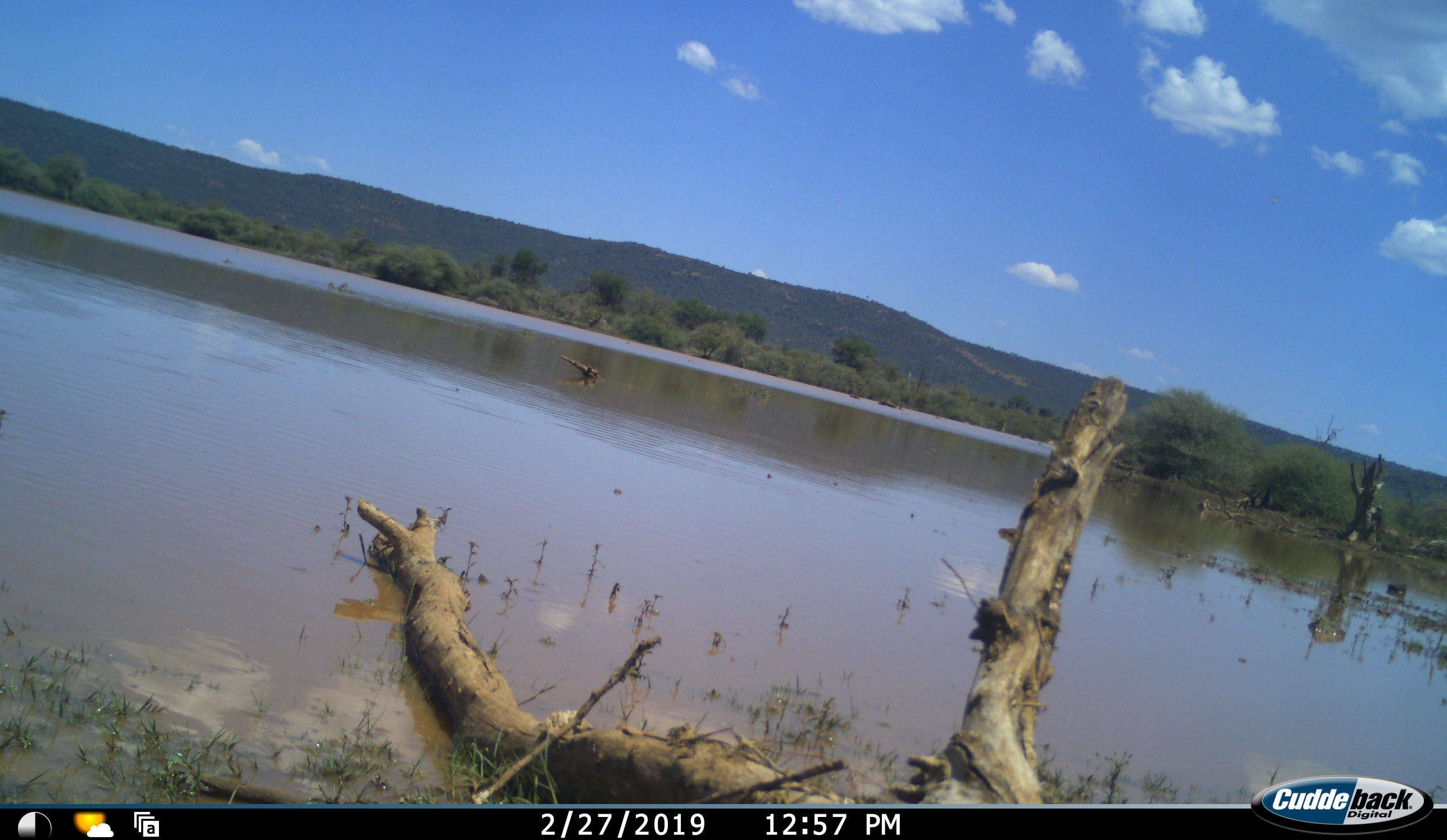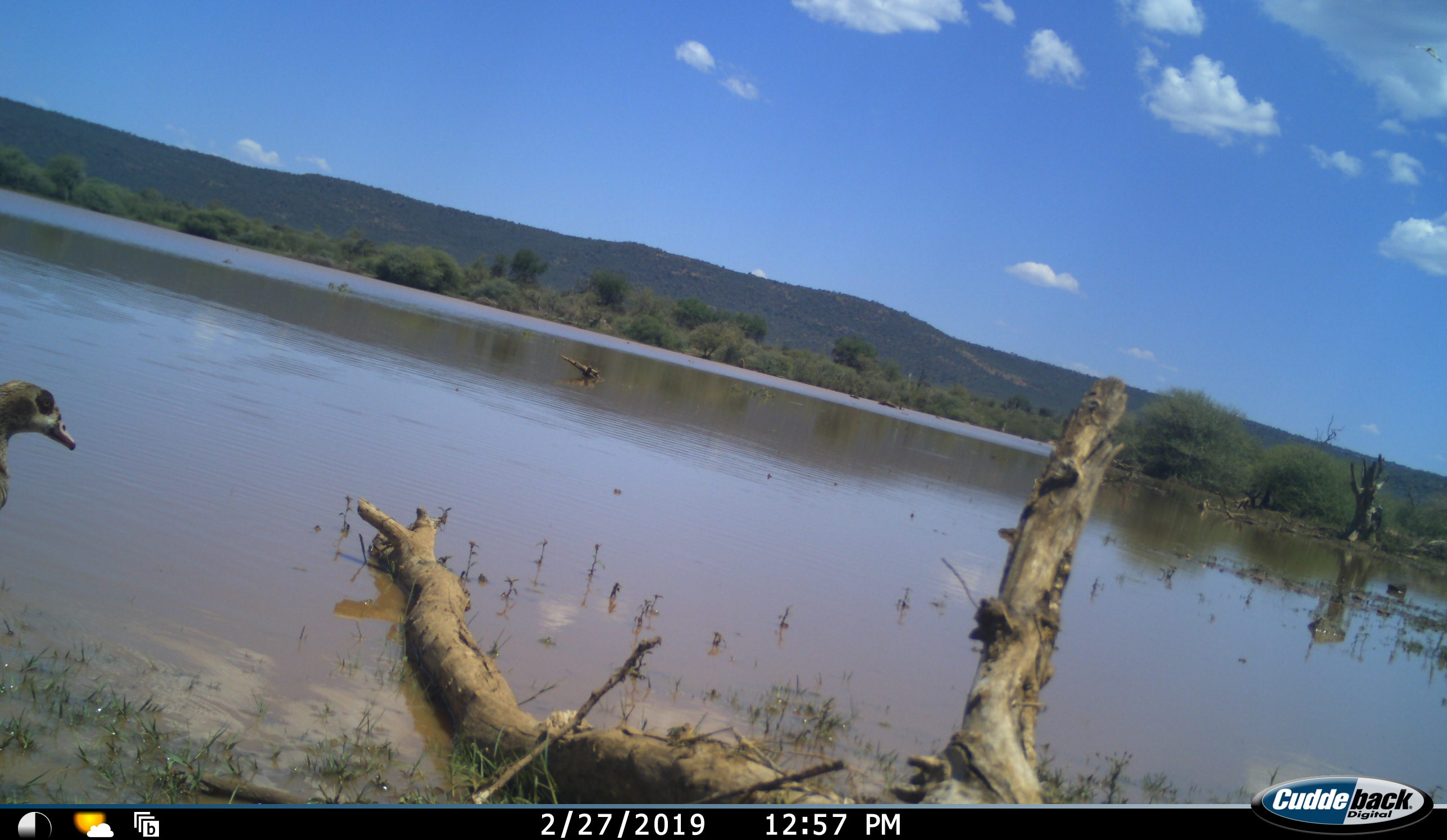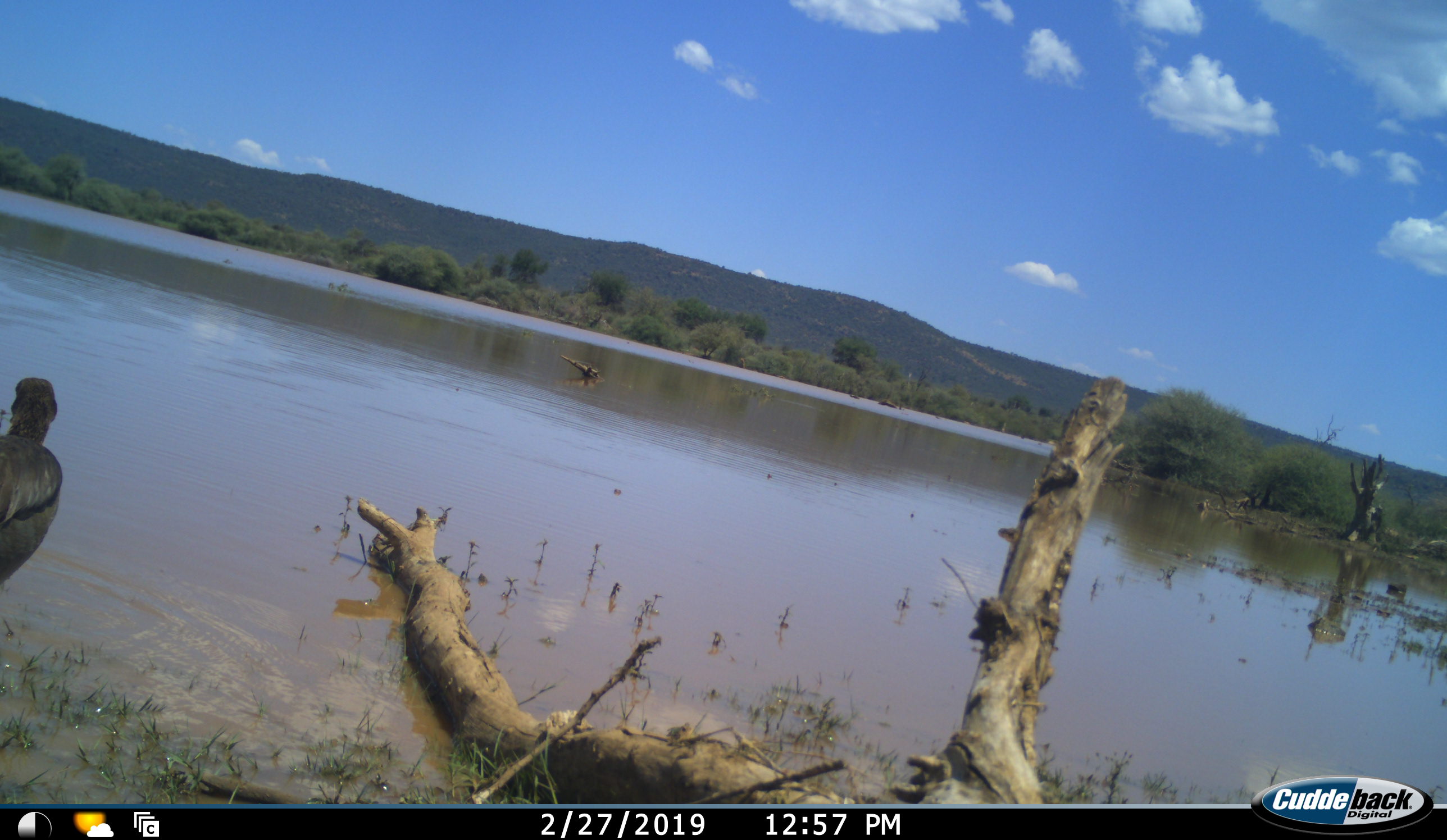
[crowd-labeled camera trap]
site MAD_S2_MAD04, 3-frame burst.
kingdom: Animalia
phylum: Chordata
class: Aves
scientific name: Aves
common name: bird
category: birdother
Birdother (bird) (Aves), count 1. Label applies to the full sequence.